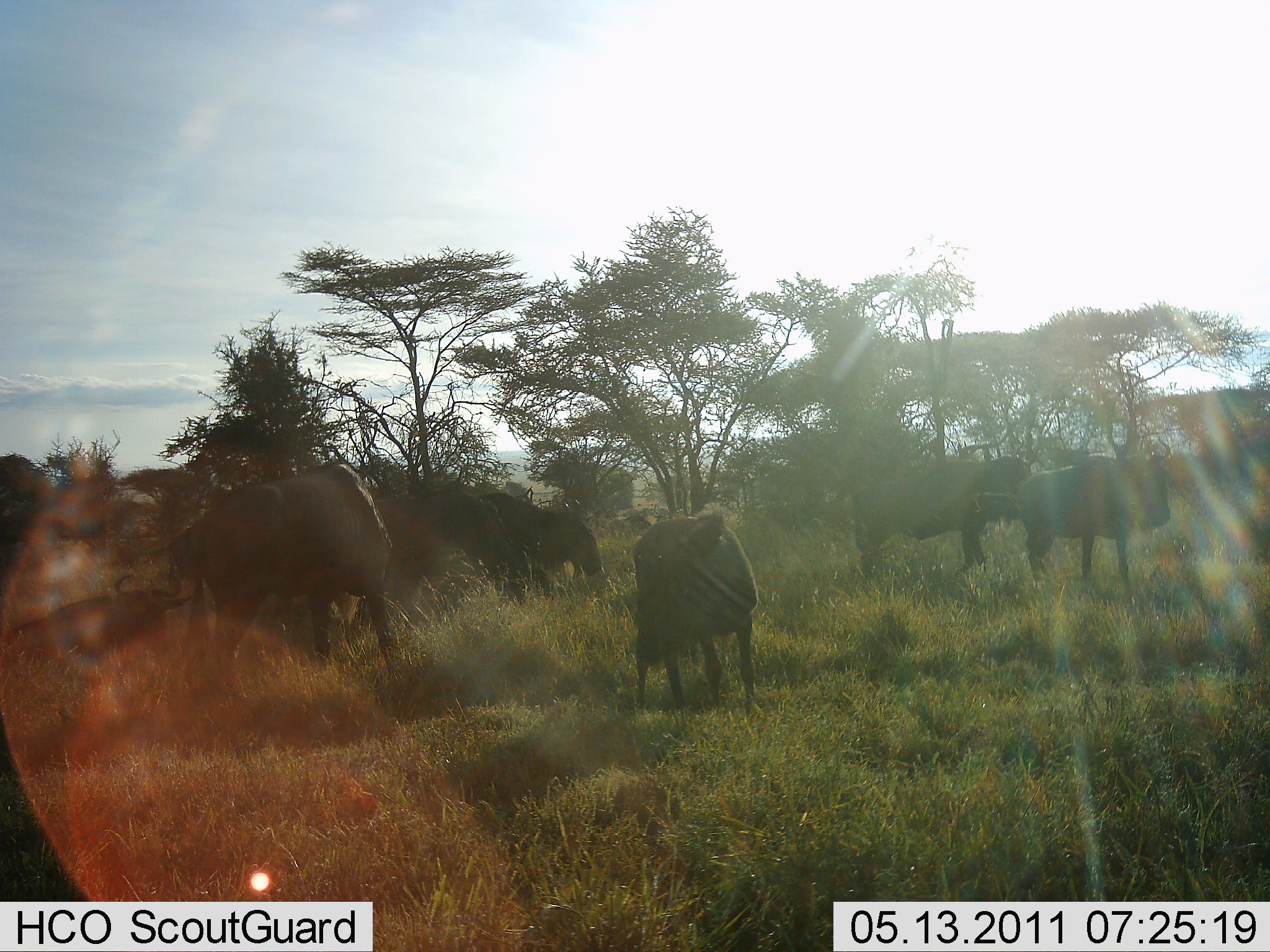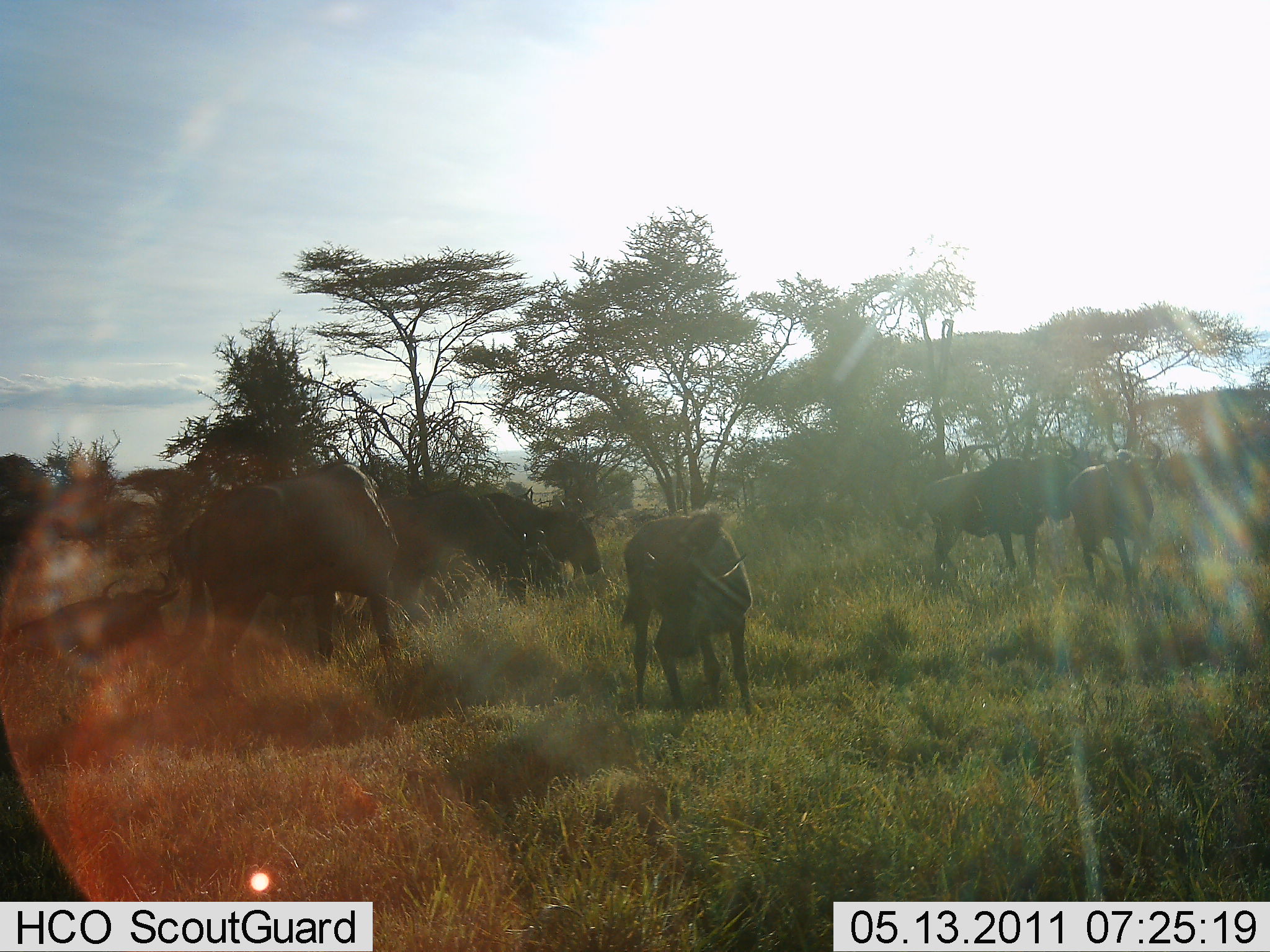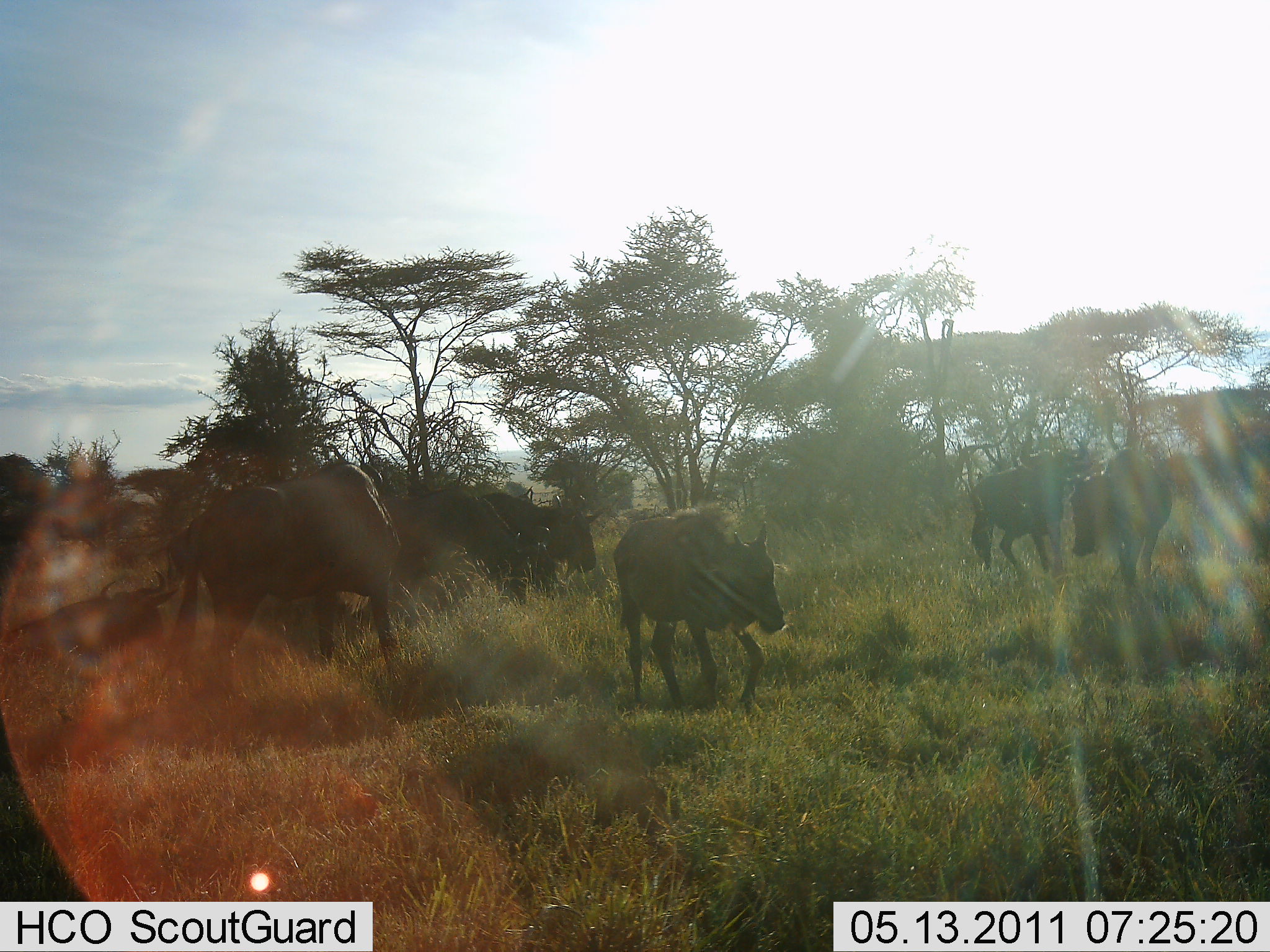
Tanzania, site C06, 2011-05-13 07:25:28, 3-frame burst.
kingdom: Animalia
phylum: Chordata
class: Mammalia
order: Artiodactyla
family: Bovidae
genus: Connochaetes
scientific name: Connochaetes taurinus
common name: blue wildebeest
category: wildebeest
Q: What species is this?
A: Wildebeest (blue wildebeest) (Connochaetes taurinus).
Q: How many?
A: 7.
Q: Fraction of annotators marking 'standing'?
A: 67%.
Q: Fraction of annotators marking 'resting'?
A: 25%.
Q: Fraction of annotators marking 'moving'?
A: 33%.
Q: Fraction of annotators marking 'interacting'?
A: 8%.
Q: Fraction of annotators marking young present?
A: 8%.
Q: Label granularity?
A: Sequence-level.